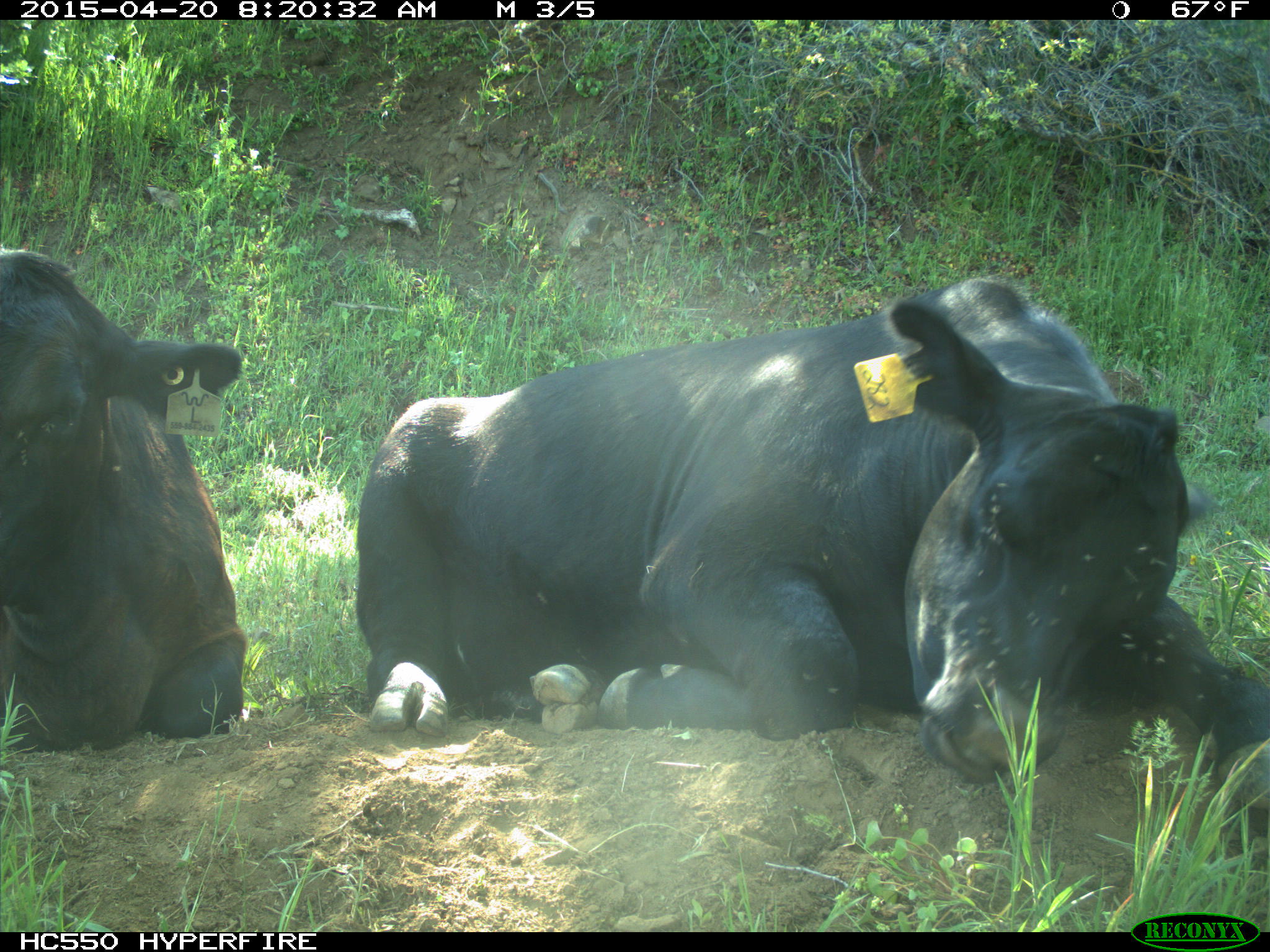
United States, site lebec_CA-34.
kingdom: Animalia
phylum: Chordata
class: Mammalia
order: Artiodactyla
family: Bovidae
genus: Bos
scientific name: Bos taurus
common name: domestic cow